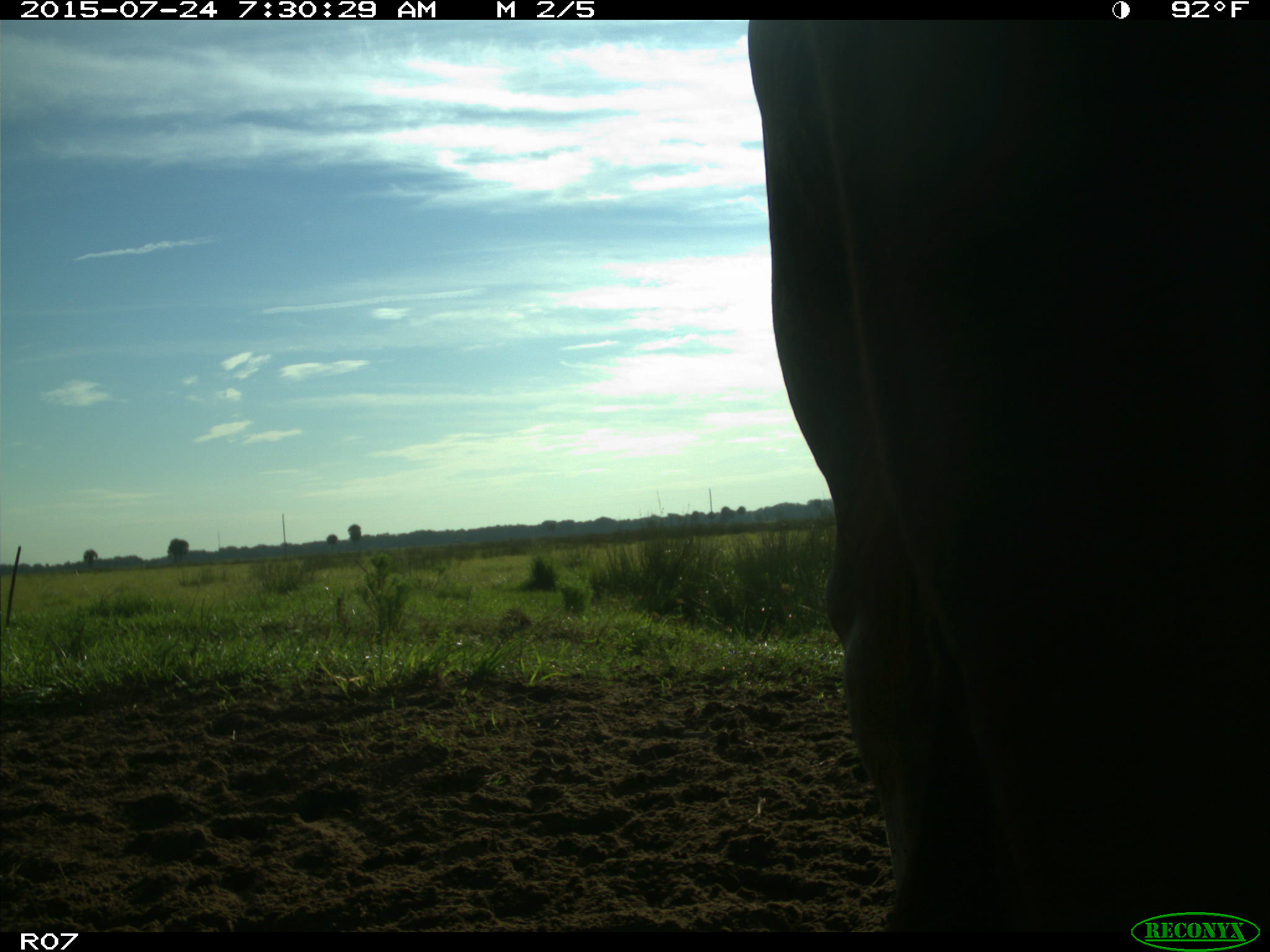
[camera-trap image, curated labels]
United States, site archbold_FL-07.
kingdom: Animalia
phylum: Chordata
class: Mammalia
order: Artiodactyla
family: Bovidae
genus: Bos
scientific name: Bos taurus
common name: domestic cow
Bos taurus (domestic cow).